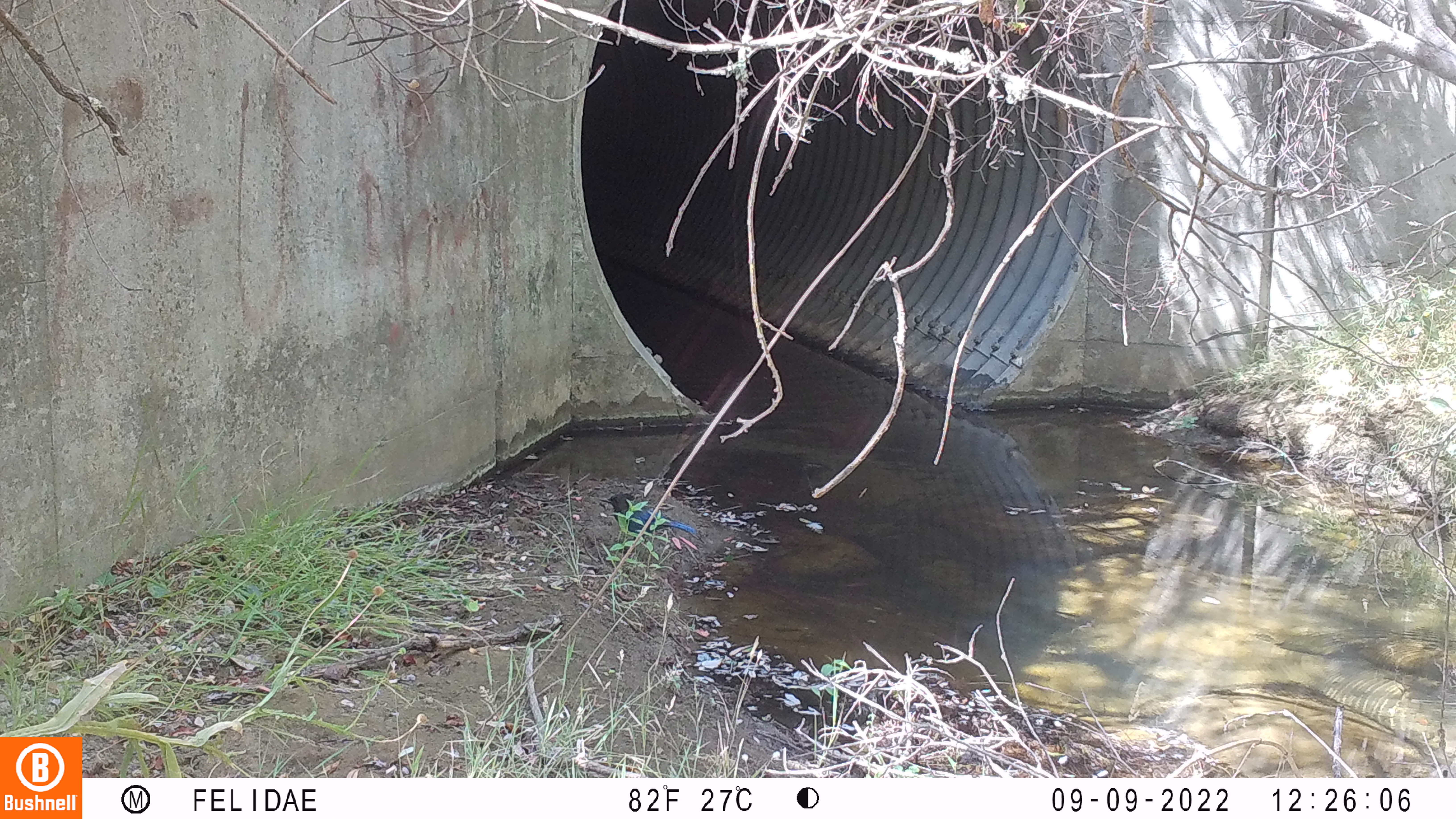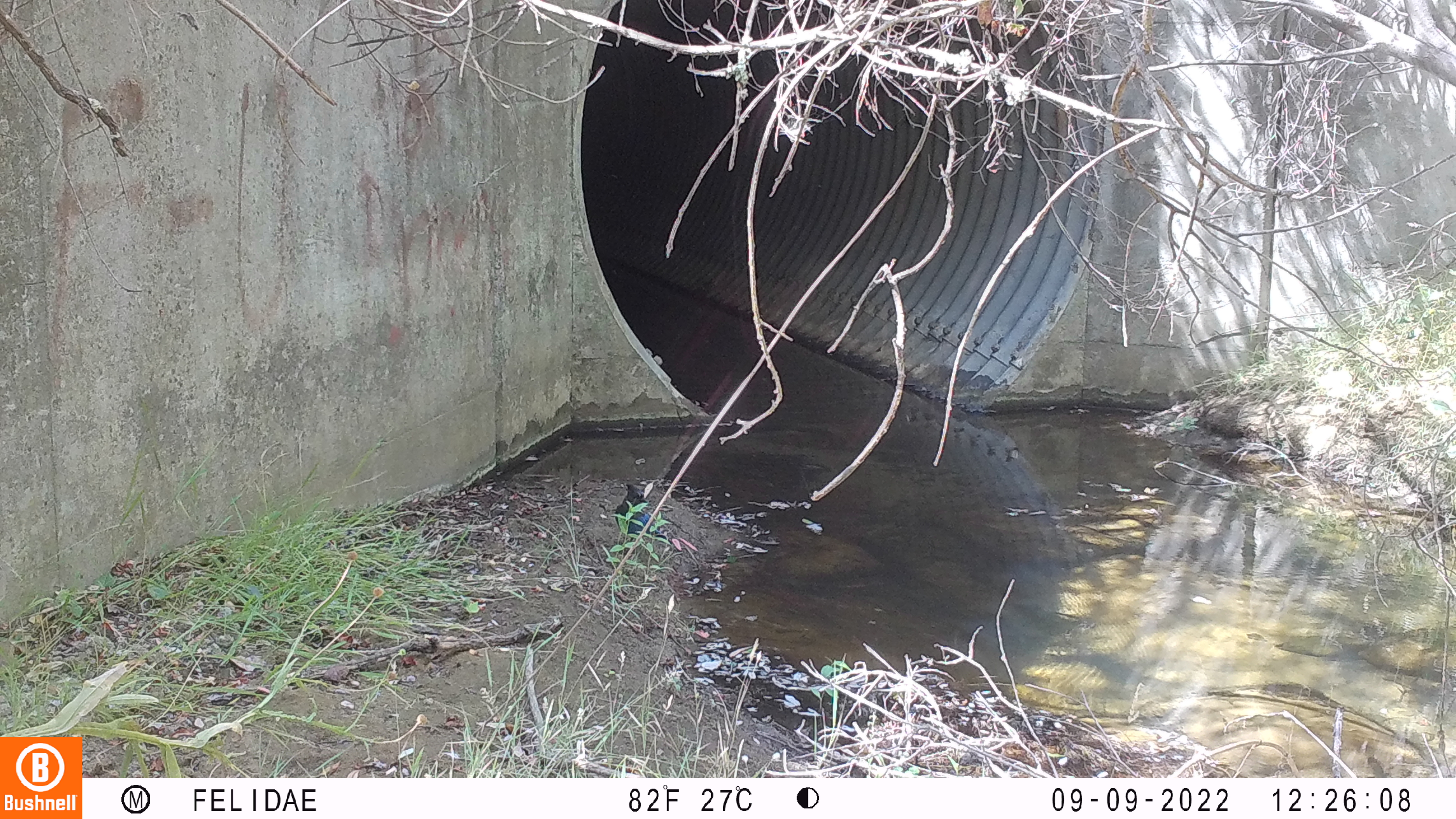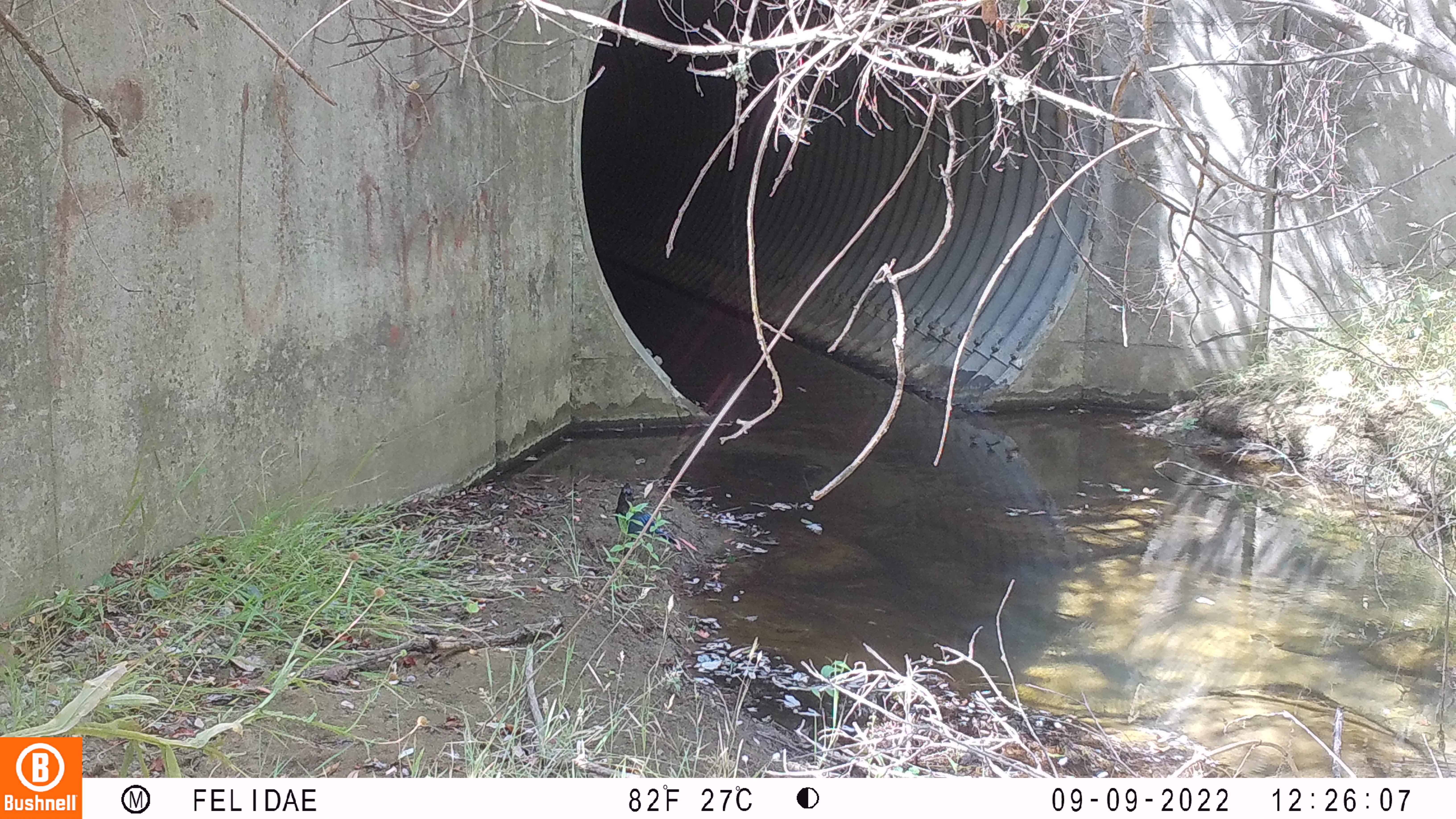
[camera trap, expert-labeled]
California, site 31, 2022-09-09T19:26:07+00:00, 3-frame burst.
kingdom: Animalia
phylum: Chordata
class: Aves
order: Passeriformes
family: Corvidae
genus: Cyanocitta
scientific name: Cyanocitta stelleri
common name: steller's jay